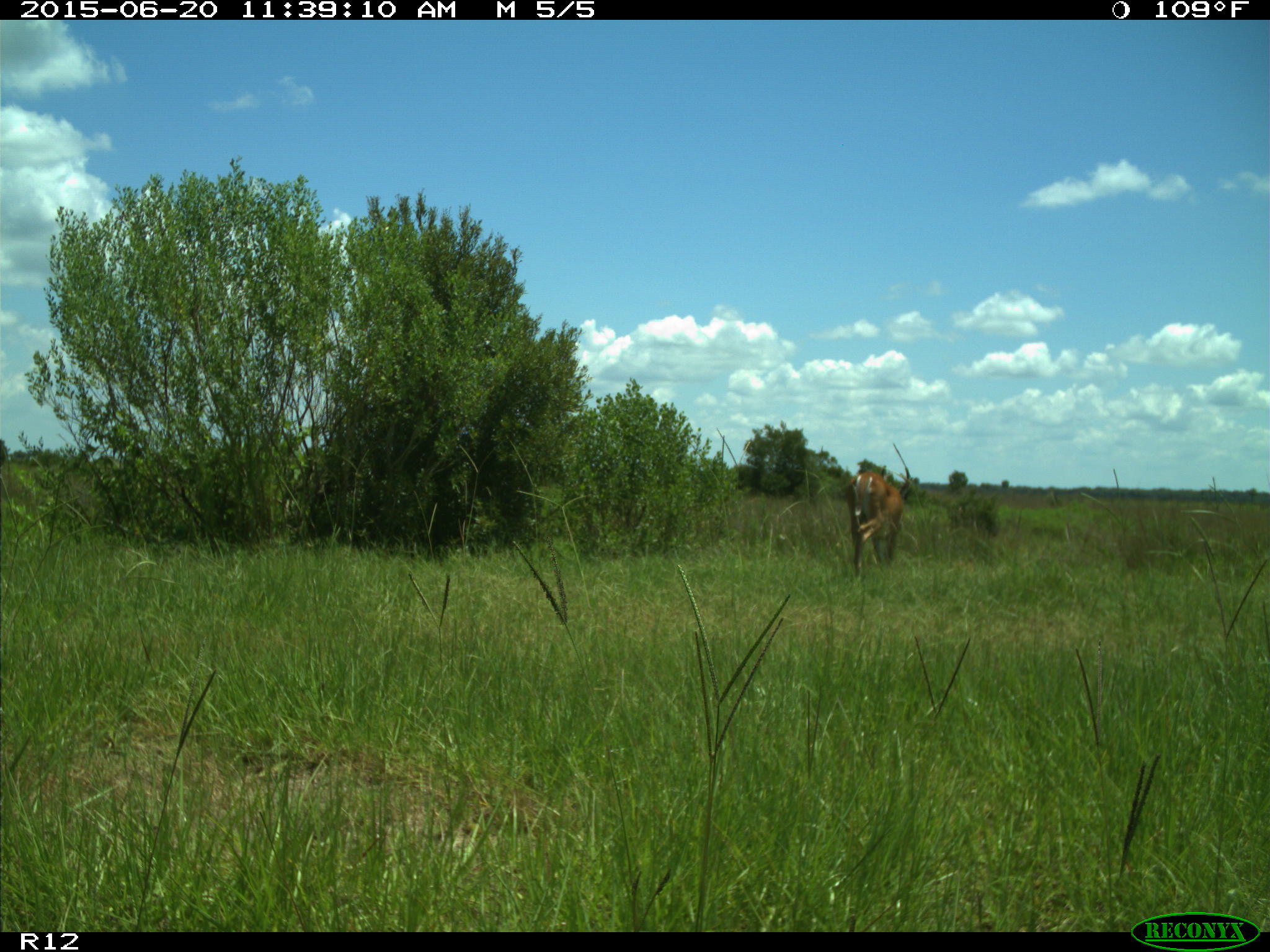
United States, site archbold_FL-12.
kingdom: Animalia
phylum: Chordata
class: Mammalia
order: Artiodactyla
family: Cervidae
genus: Odocoileus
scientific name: Odocoileus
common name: deer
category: unidentified deer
Unidentified deer (deer) (Odocoileus).